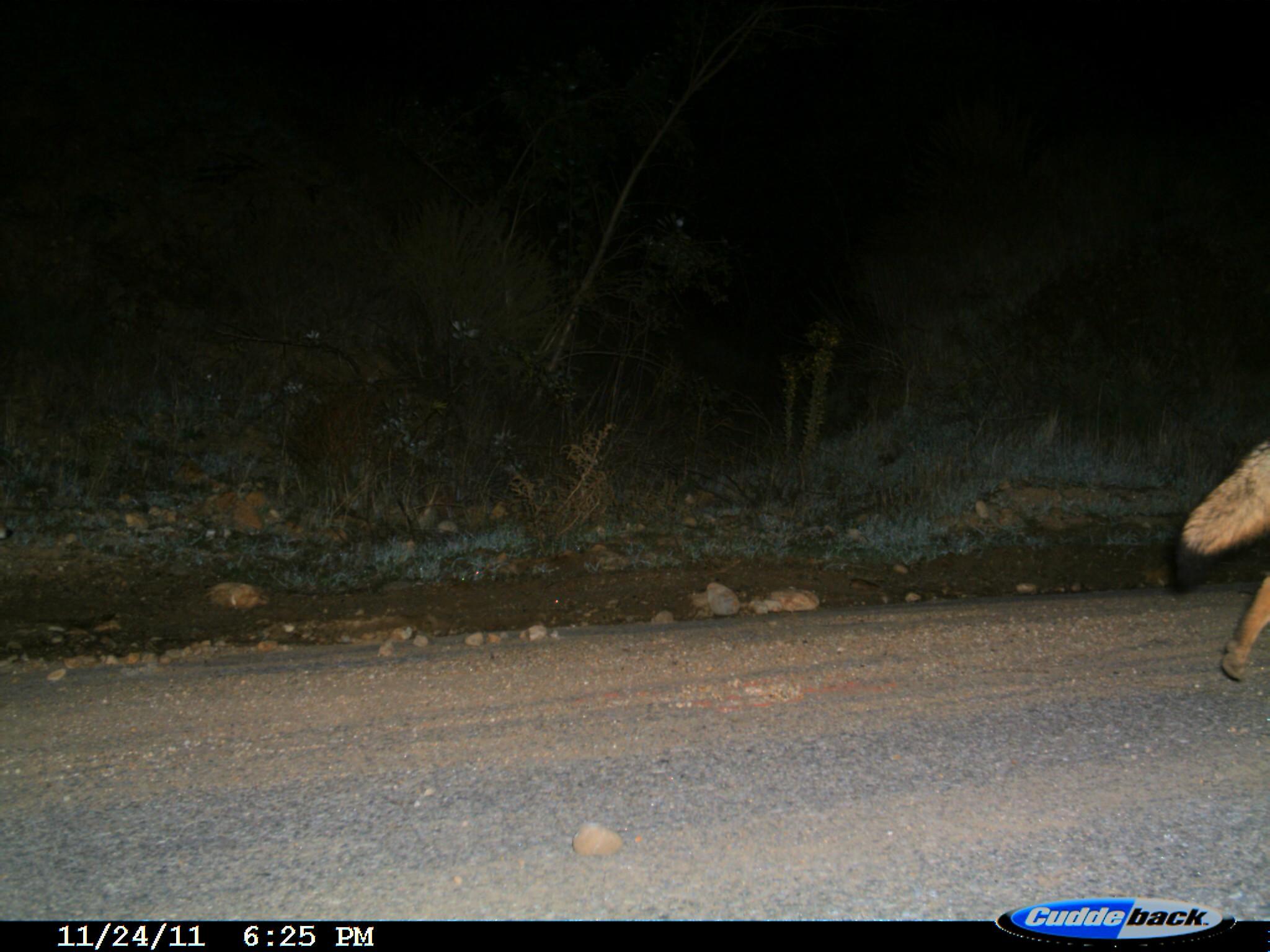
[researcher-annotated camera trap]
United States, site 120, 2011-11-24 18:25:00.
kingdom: Animalia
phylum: Chordata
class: Mammalia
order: Carnivora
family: Canidae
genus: Canis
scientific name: Canis latrans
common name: coyote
Coyote (Canis latrans).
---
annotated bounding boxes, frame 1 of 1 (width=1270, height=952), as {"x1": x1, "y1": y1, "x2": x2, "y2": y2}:
coyote: {"x1": 1167, "y1": 419, "x2": 1268, "y2": 708}